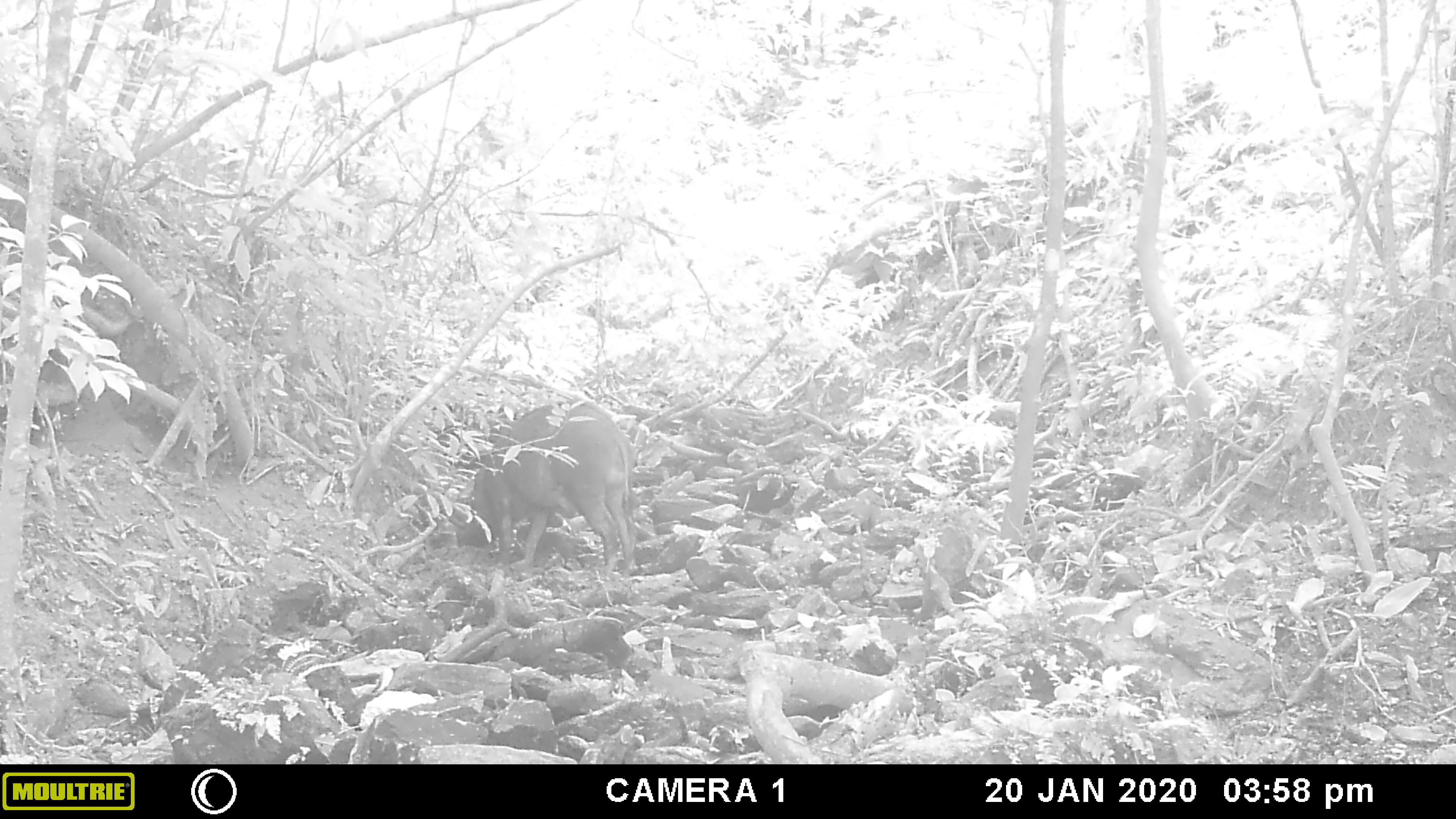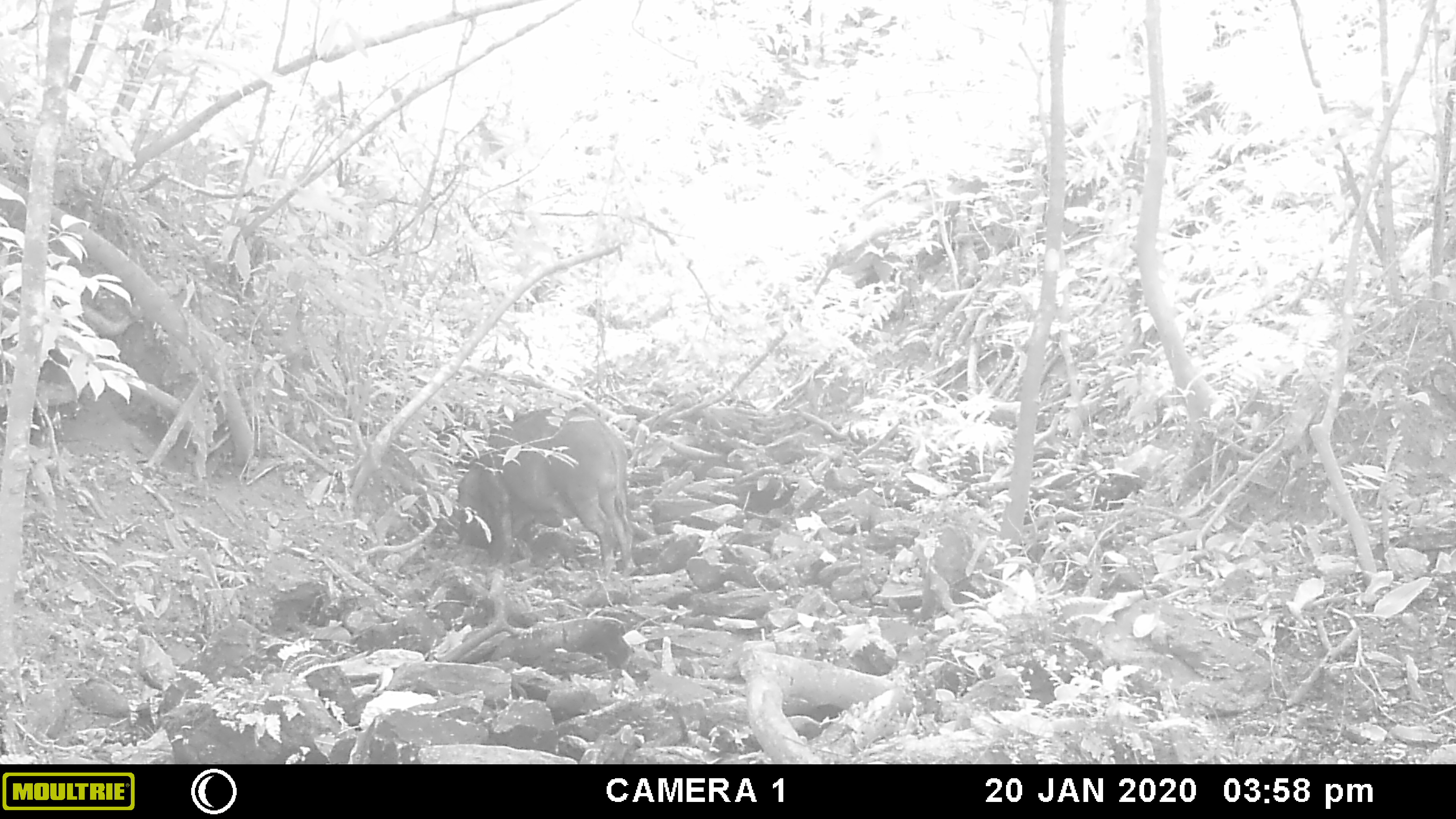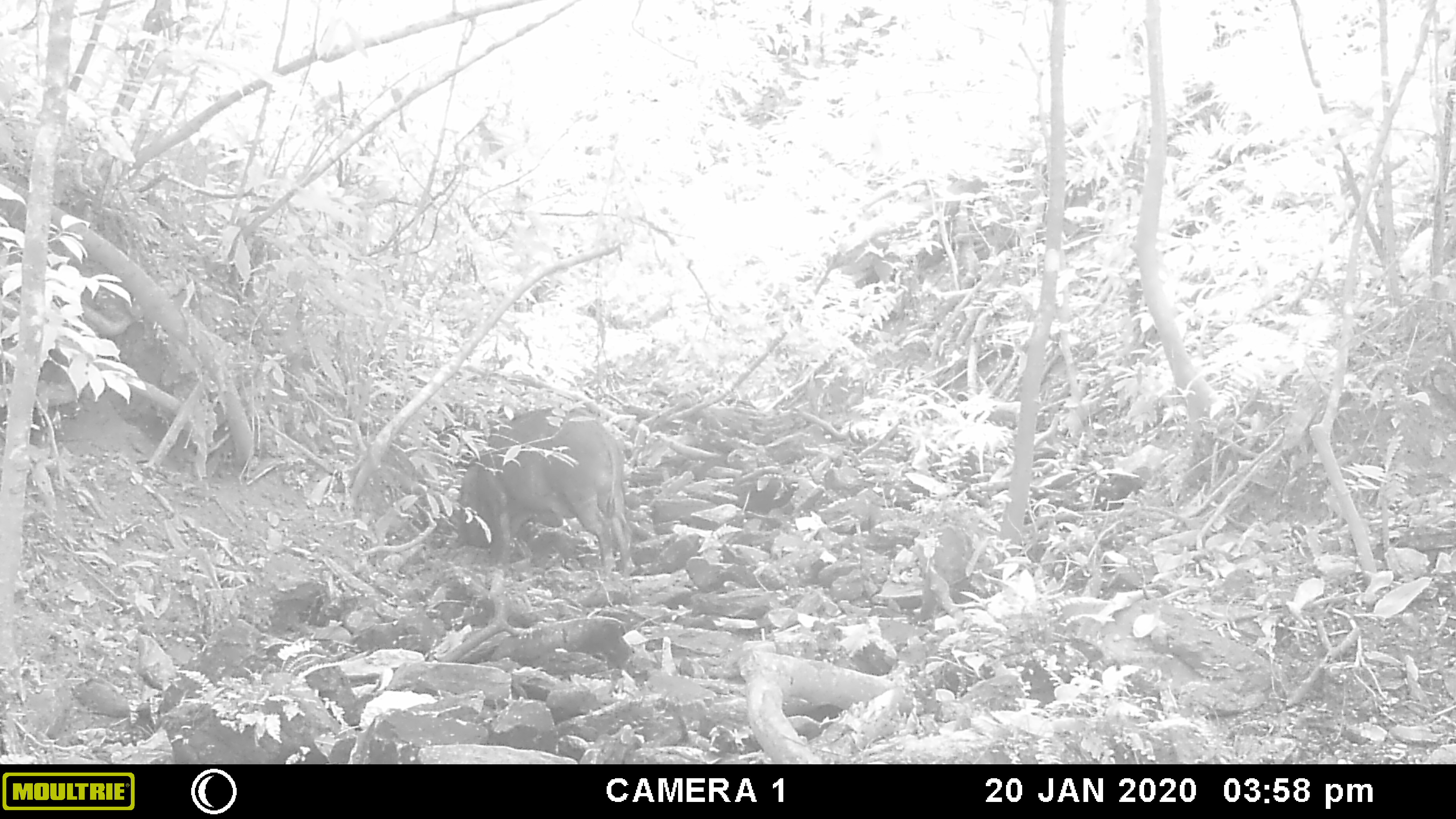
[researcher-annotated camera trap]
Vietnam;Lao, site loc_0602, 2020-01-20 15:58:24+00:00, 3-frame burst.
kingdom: Animalia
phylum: Chordata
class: Mammalia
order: Artiodactyla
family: Suidae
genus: Sus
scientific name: Sus scrofa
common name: eurasian wild pig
Eurasian wild pig (Sus scrofa). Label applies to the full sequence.